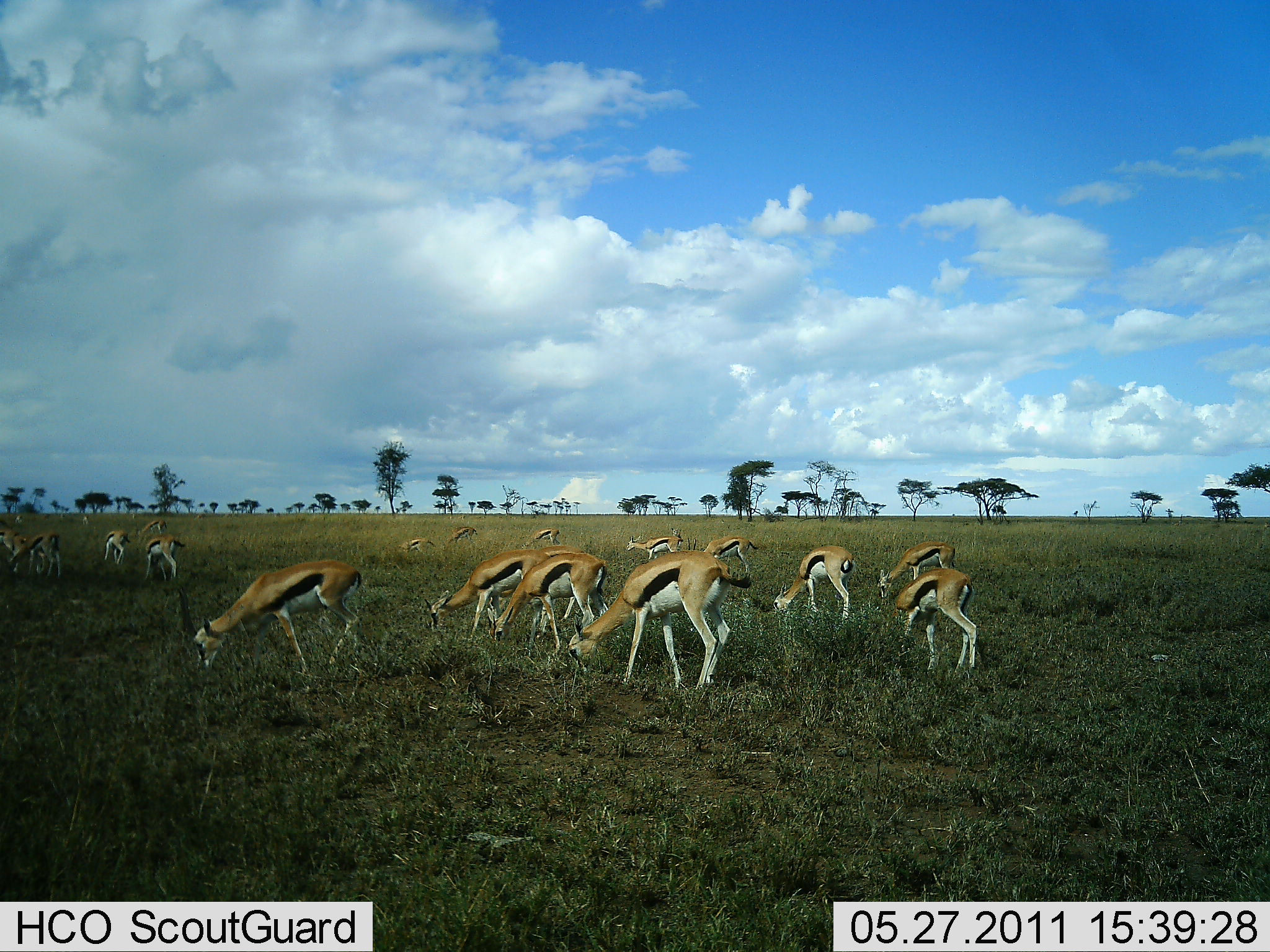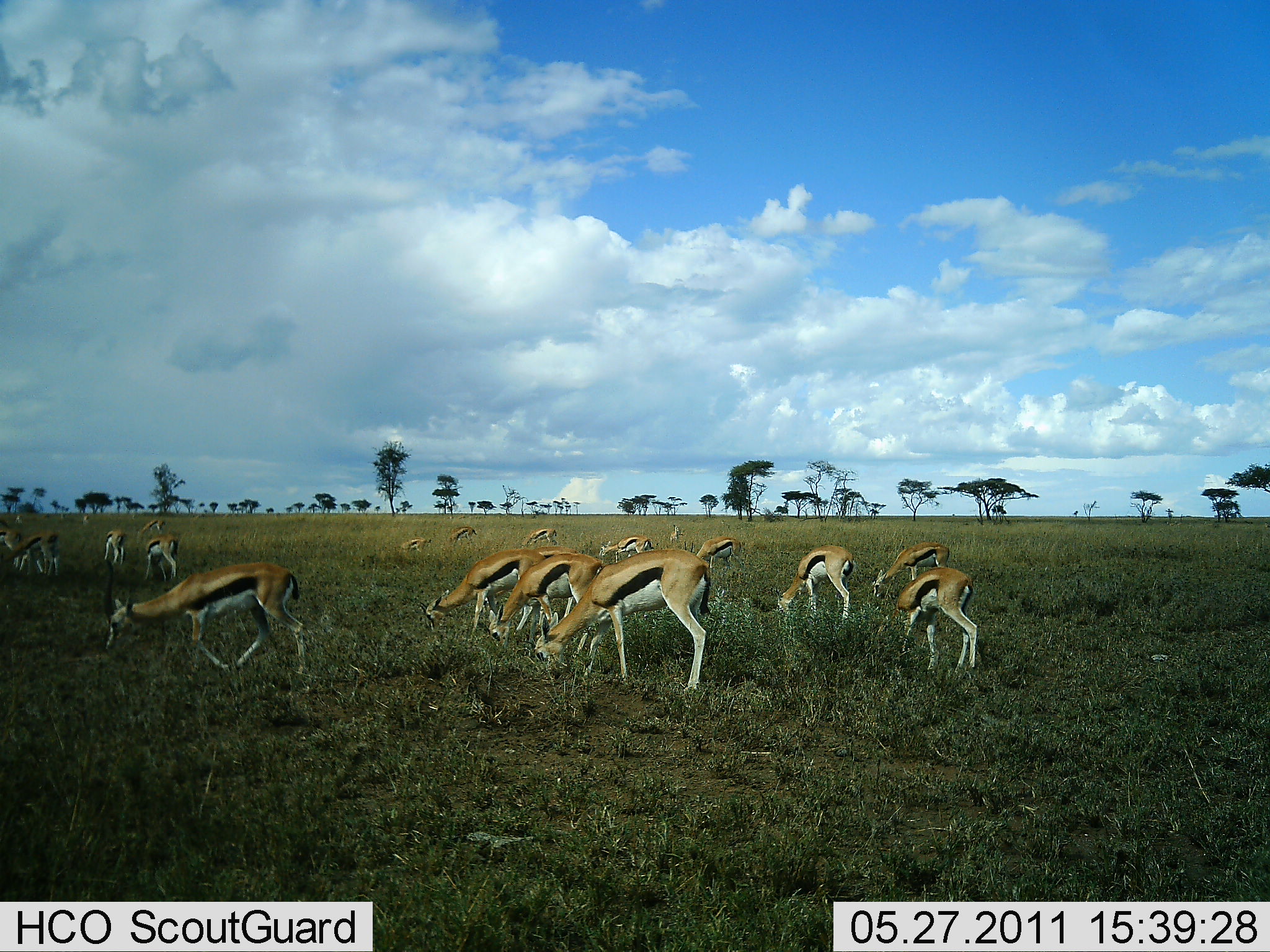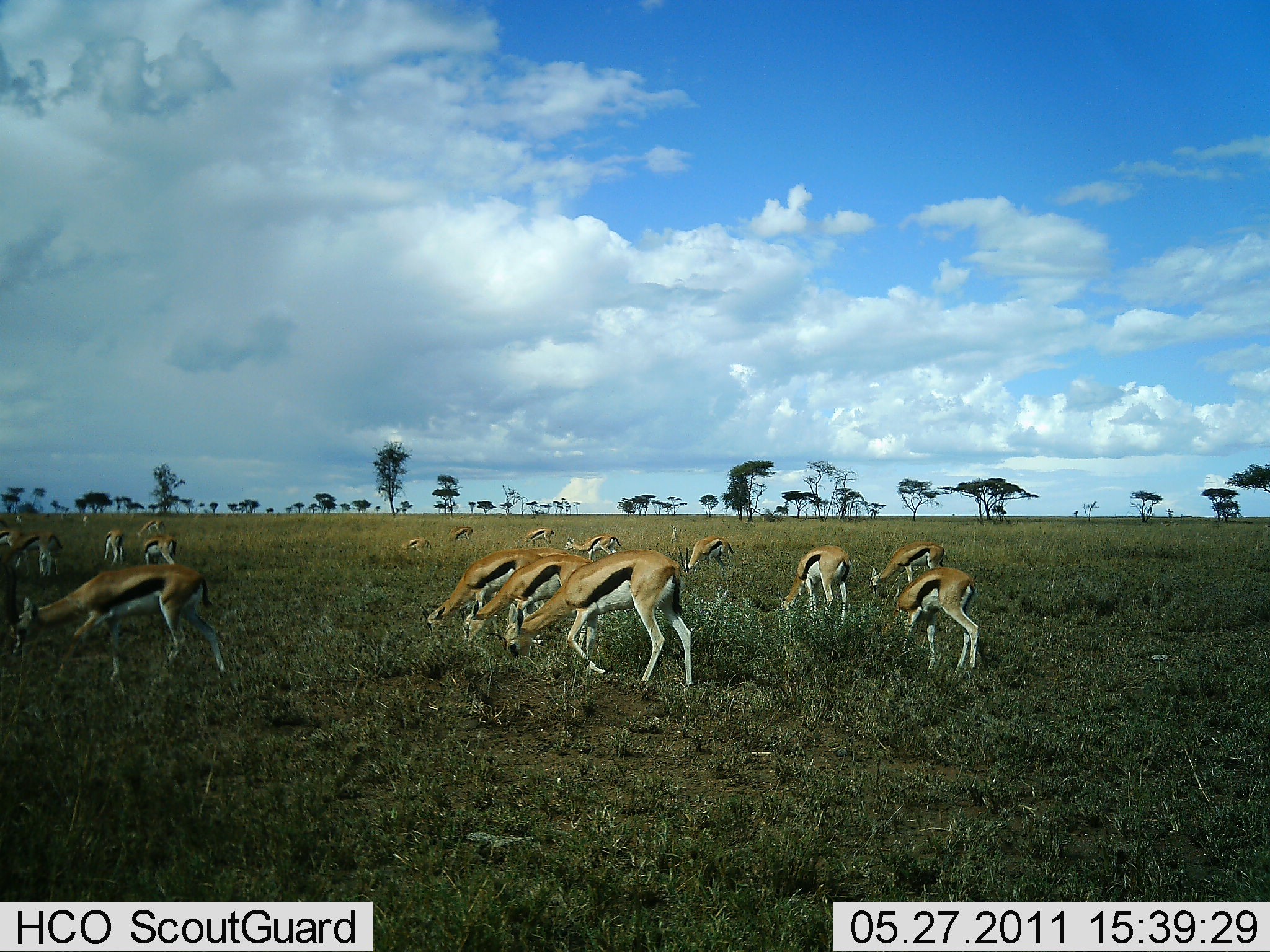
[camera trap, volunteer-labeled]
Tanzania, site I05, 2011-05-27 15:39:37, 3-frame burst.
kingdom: Animalia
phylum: Chordata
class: Mammalia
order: Artiodactyla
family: Bovidae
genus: Eudorcas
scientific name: Eudorcas thomsonii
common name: thomson's gazelle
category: gazellethomsons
Gazellethomsons (thomson's gazelle) (Eudorcas thomsonii), count 11-50. Behavior (volunteer vote fractions): standing 17%, resting 0%, moving 25%, interacting 0%. Young present (vote fraction): 0%. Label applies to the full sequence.